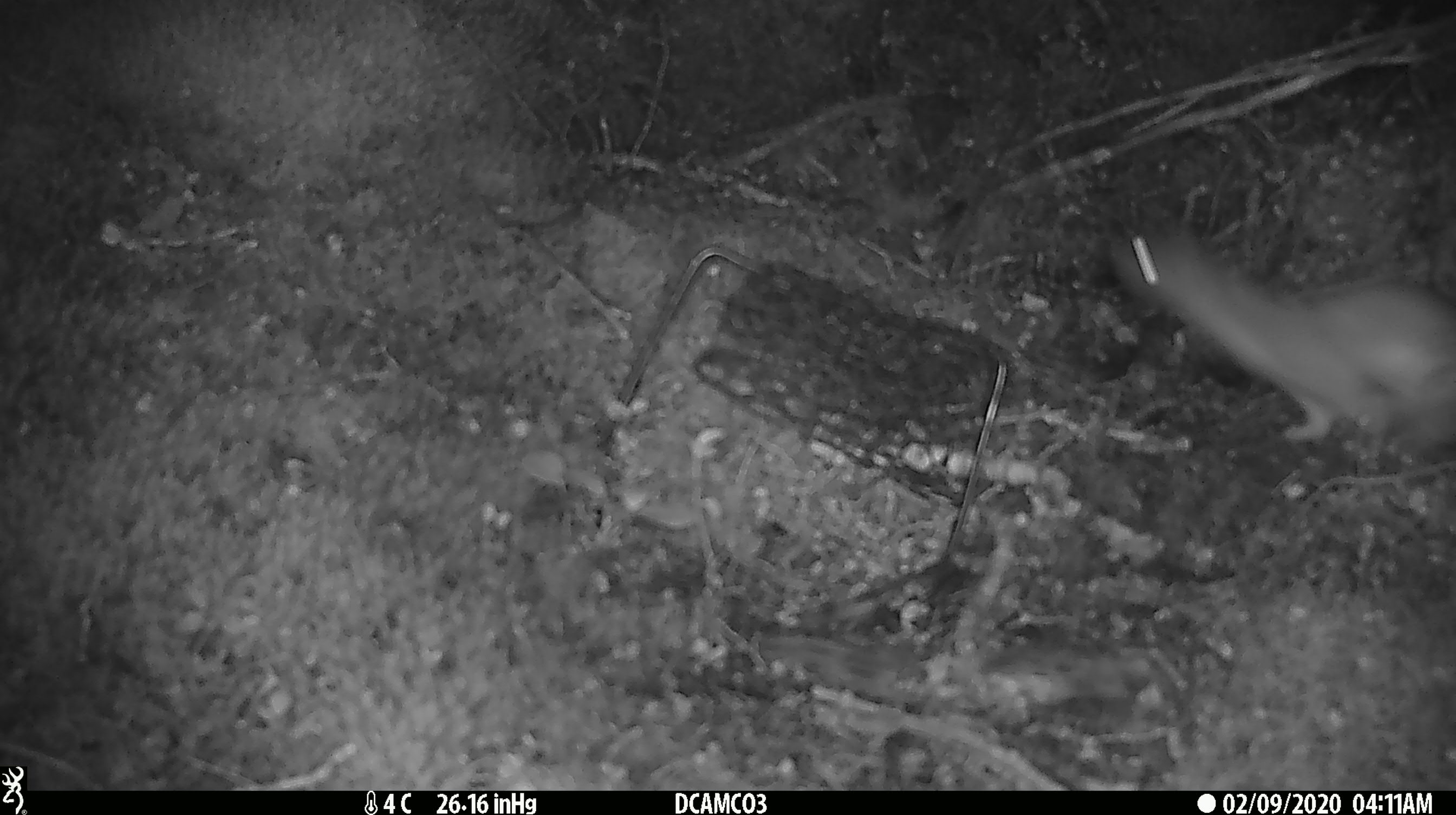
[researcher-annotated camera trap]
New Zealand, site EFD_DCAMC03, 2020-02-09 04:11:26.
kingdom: Animalia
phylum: Chordata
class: Mammalia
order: Carnivora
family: Mustelidae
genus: Mustela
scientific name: Mustela erminea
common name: stoat